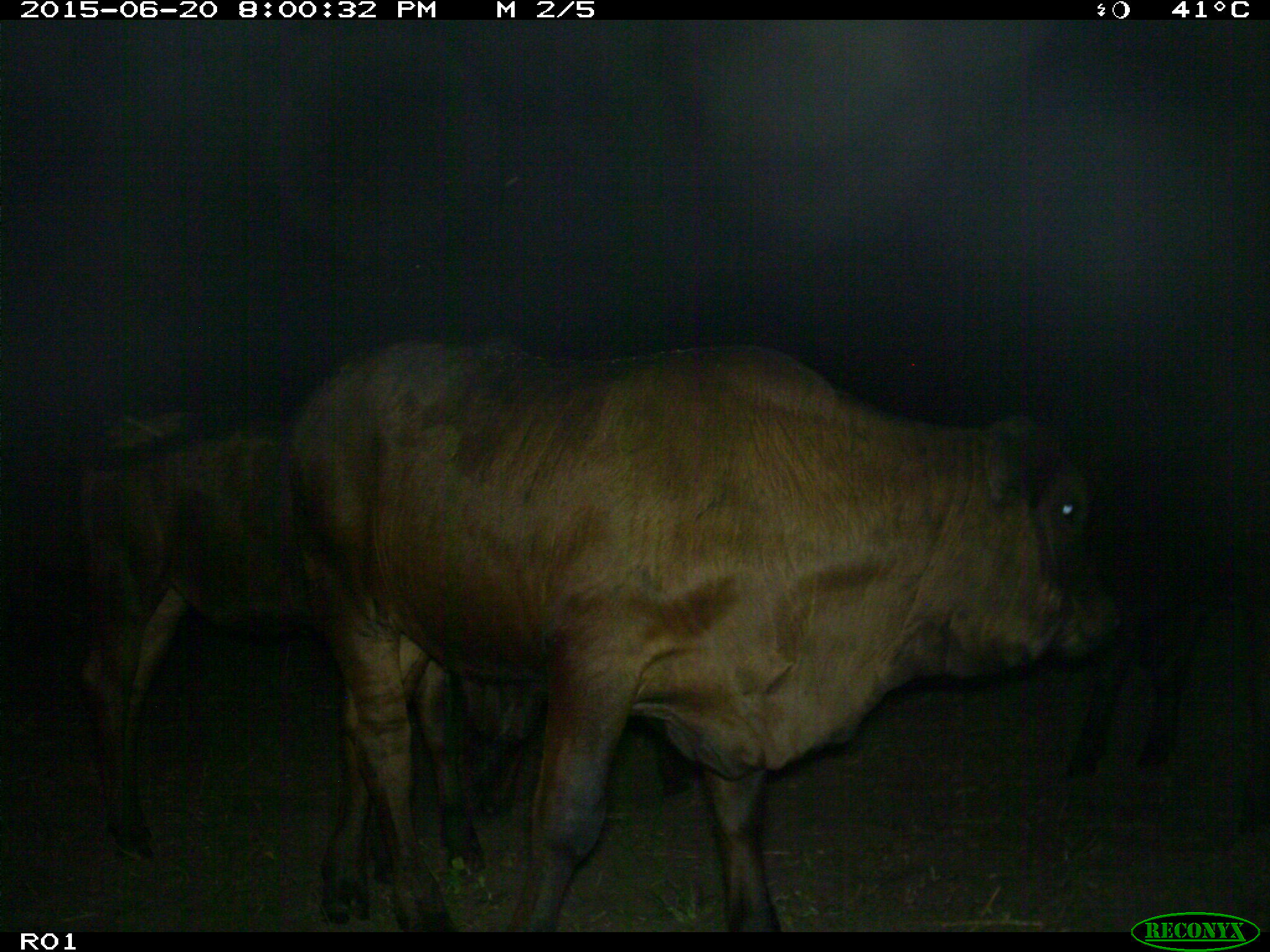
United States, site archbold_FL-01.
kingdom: Animalia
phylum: Chordata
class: Mammalia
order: Artiodactyla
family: Bovidae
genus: Bos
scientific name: Bos taurus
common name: domestic cow